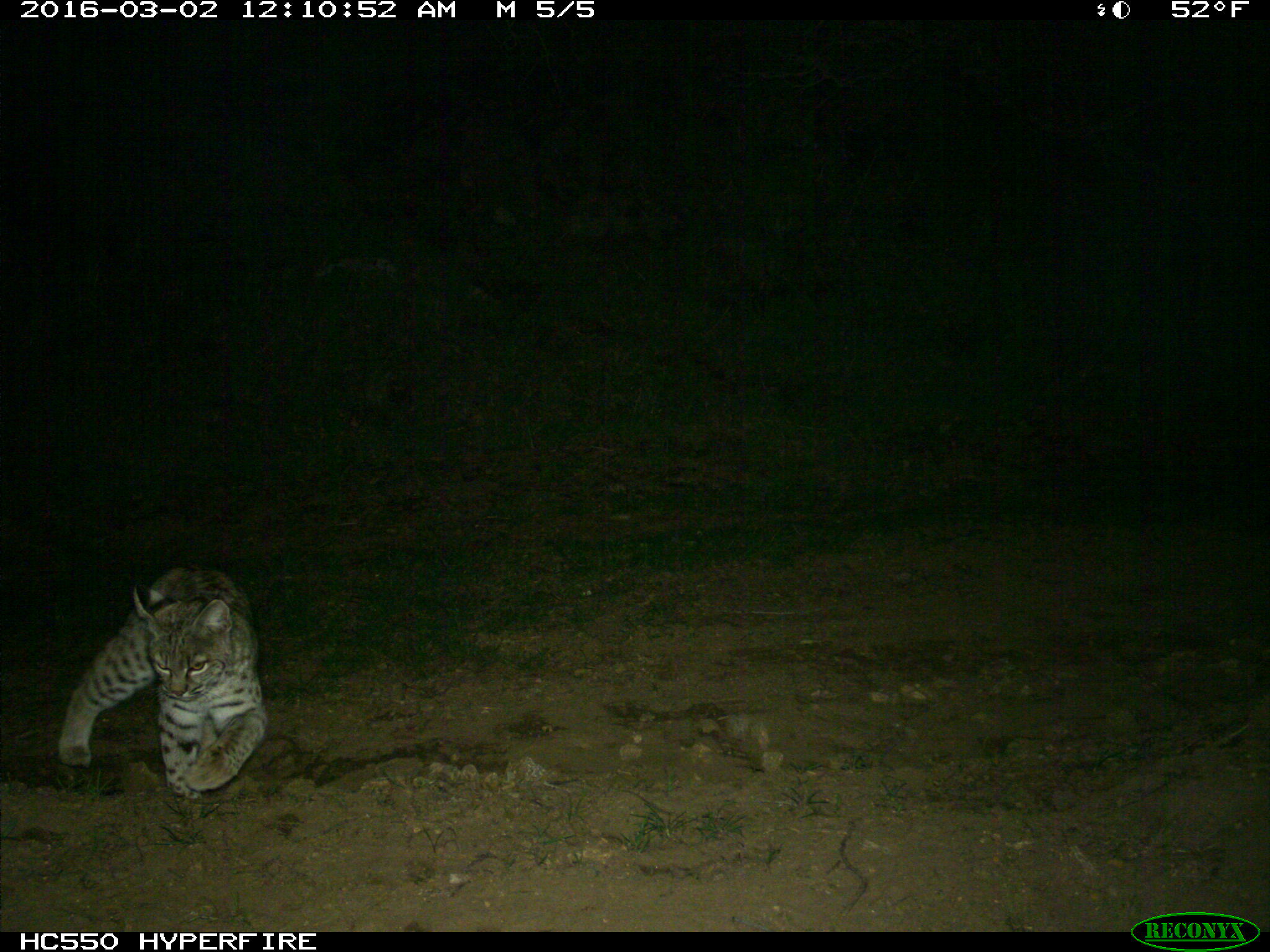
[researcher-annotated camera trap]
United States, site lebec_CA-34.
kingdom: Animalia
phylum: Chordata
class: Mammalia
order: Carnivora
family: Felidae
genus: Lynx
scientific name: Lynx rufus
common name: bobcat